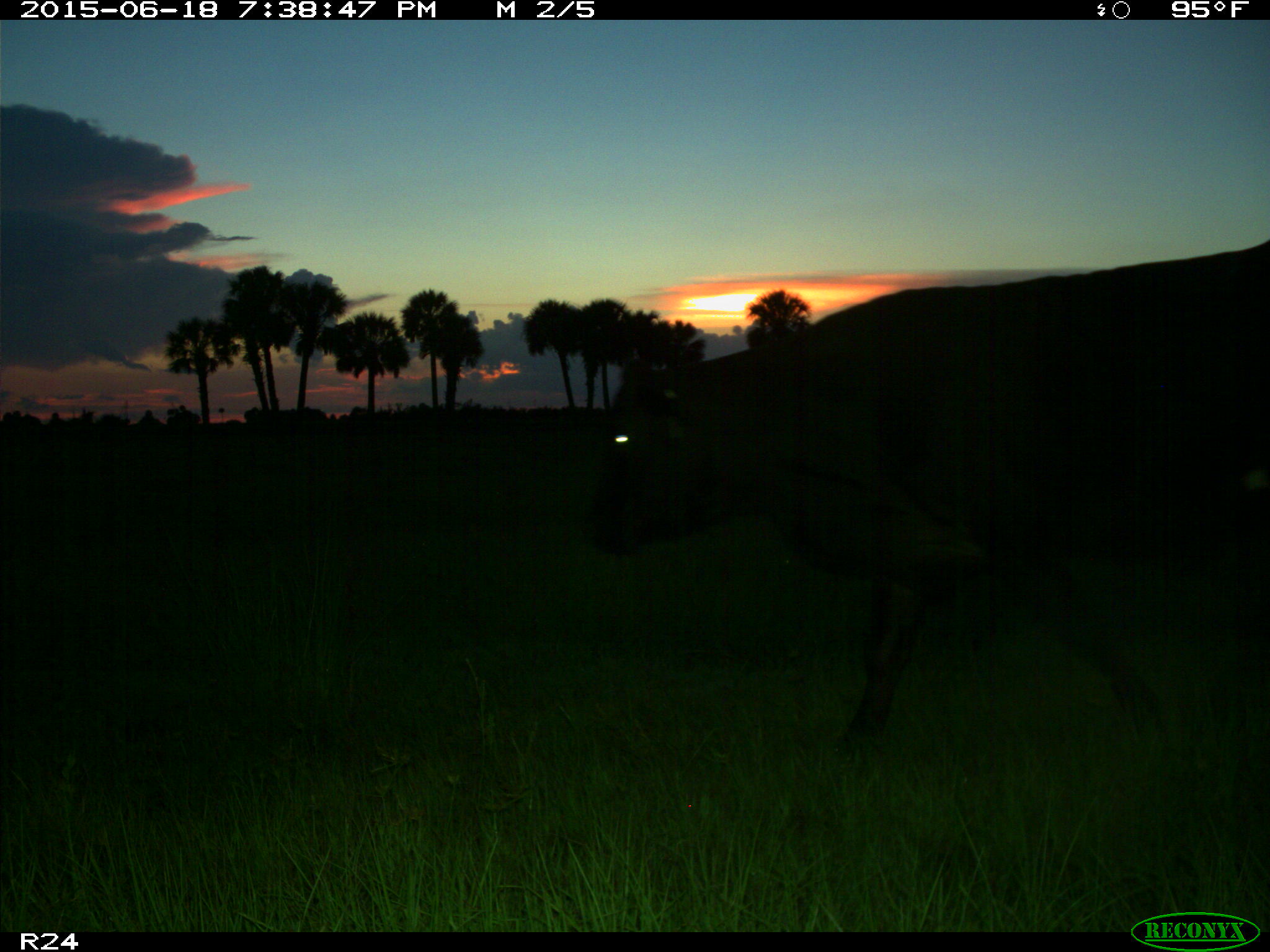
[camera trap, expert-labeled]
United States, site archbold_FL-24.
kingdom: Animalia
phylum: Chordata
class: Mammalia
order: Artiodactyla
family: Bovidae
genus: Bos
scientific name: Bos taurus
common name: domestic cow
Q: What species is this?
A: Bos taurus (domestic cow).